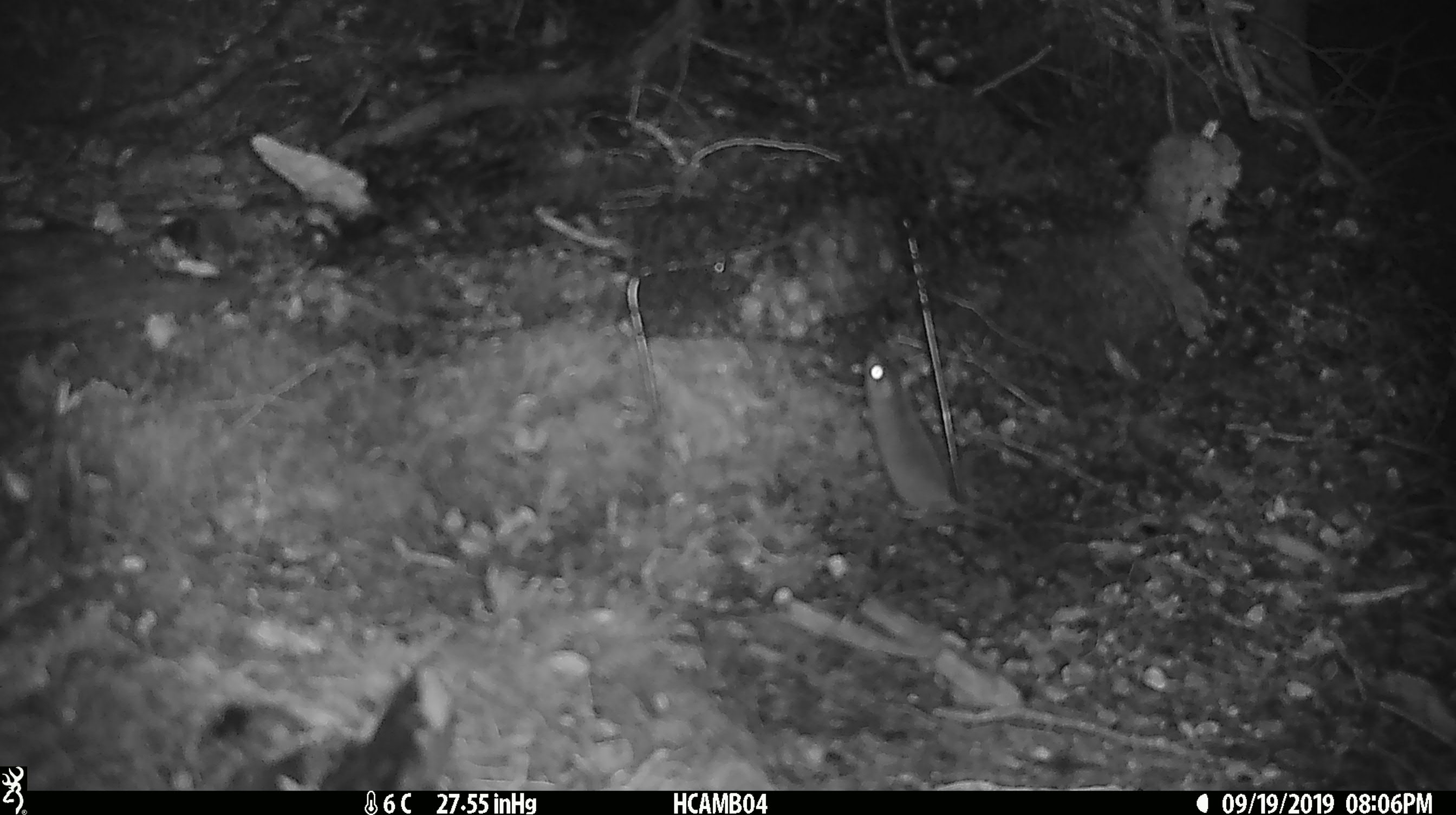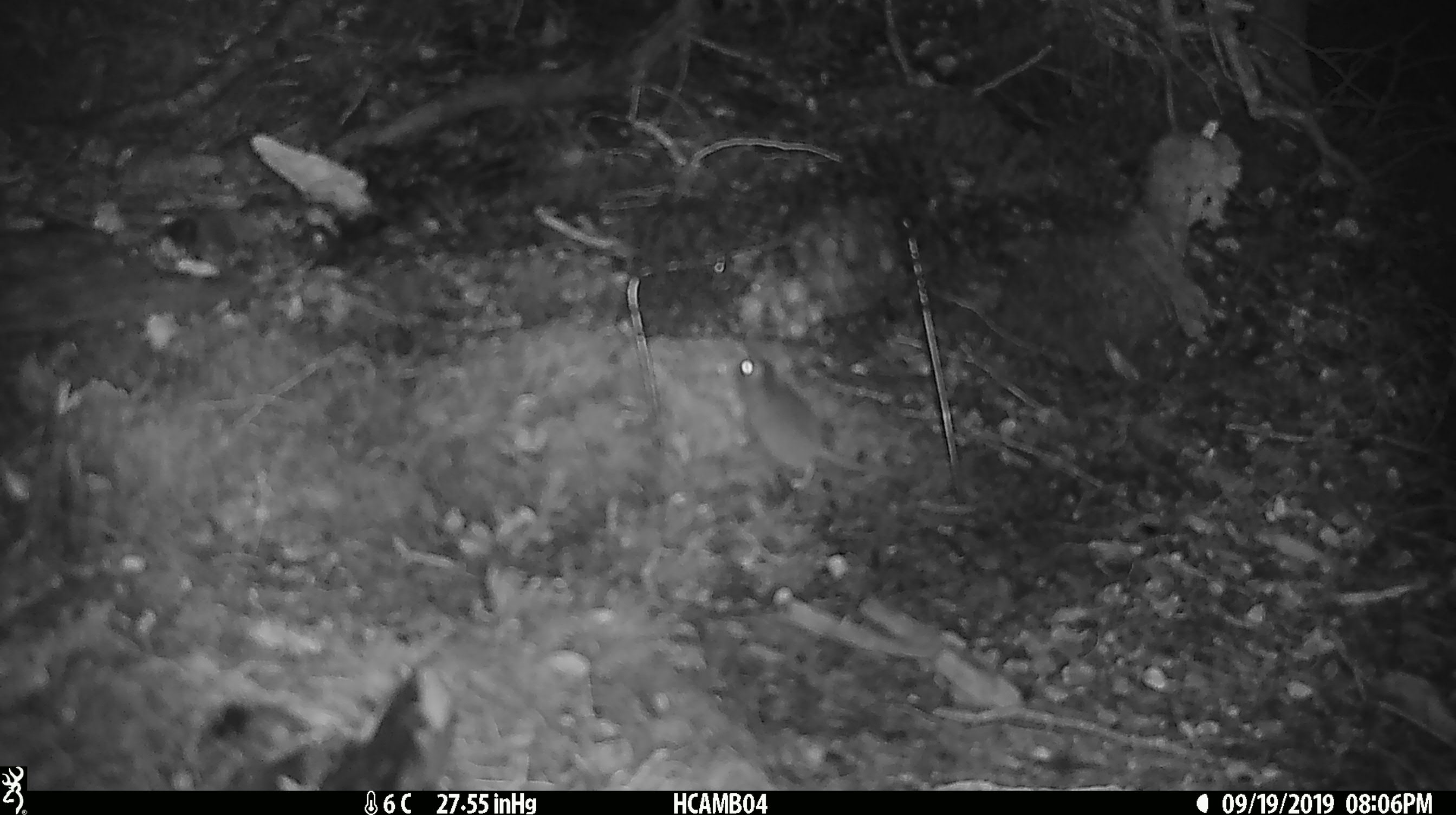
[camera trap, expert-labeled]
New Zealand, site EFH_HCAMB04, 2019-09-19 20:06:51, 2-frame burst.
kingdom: Animalia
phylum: Chordata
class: Mammalia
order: Rodentia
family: Muridae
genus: Mus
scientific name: Mus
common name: mouse